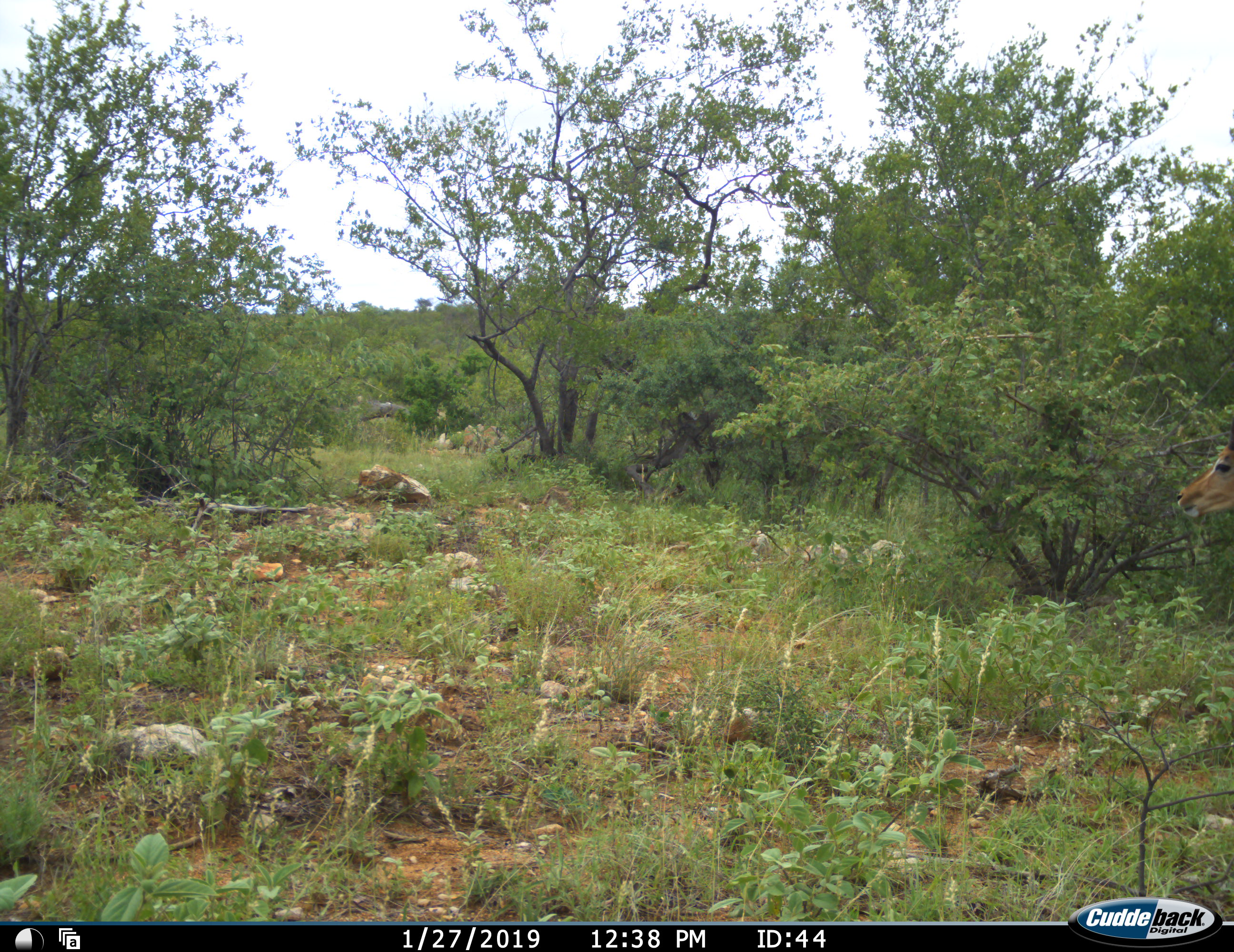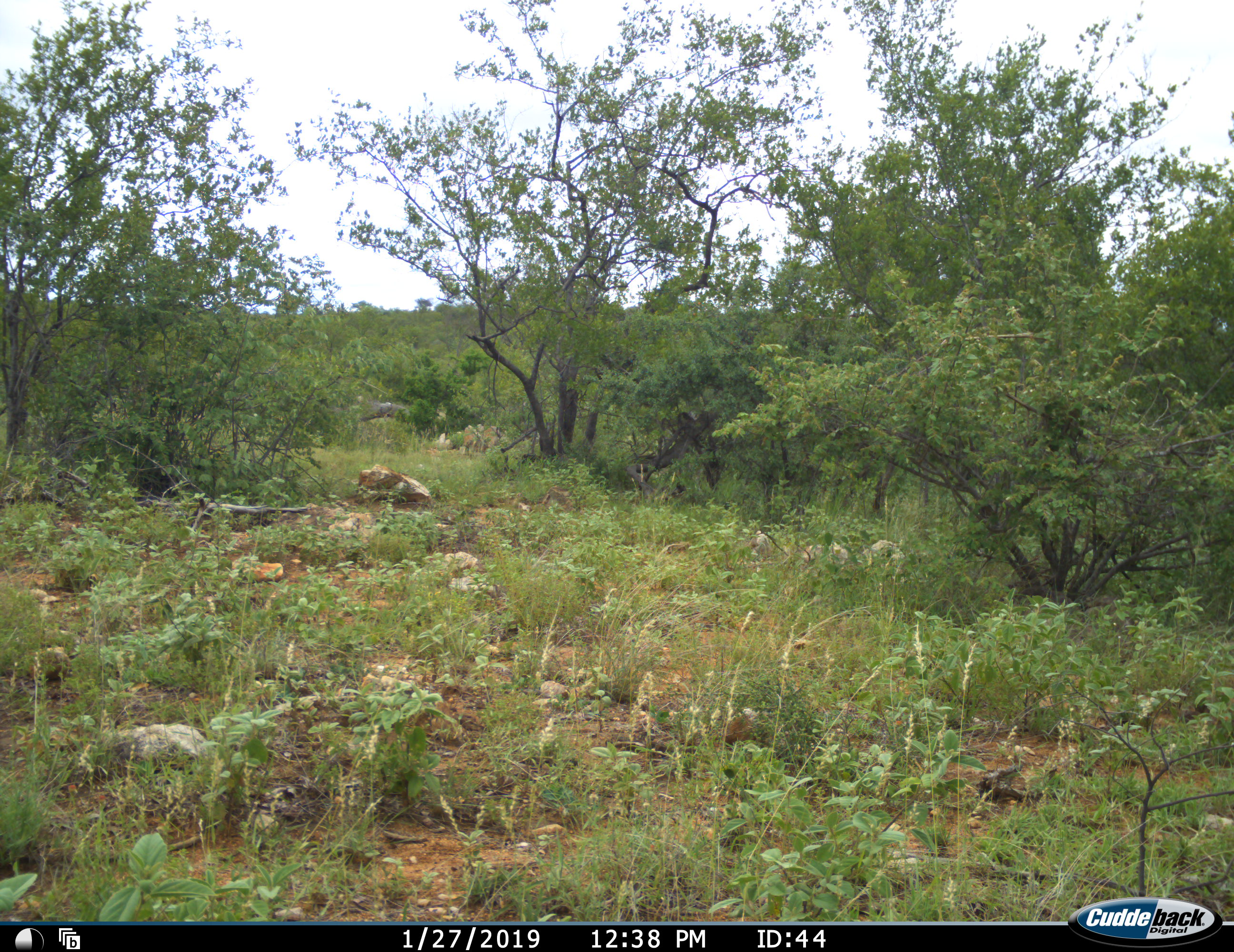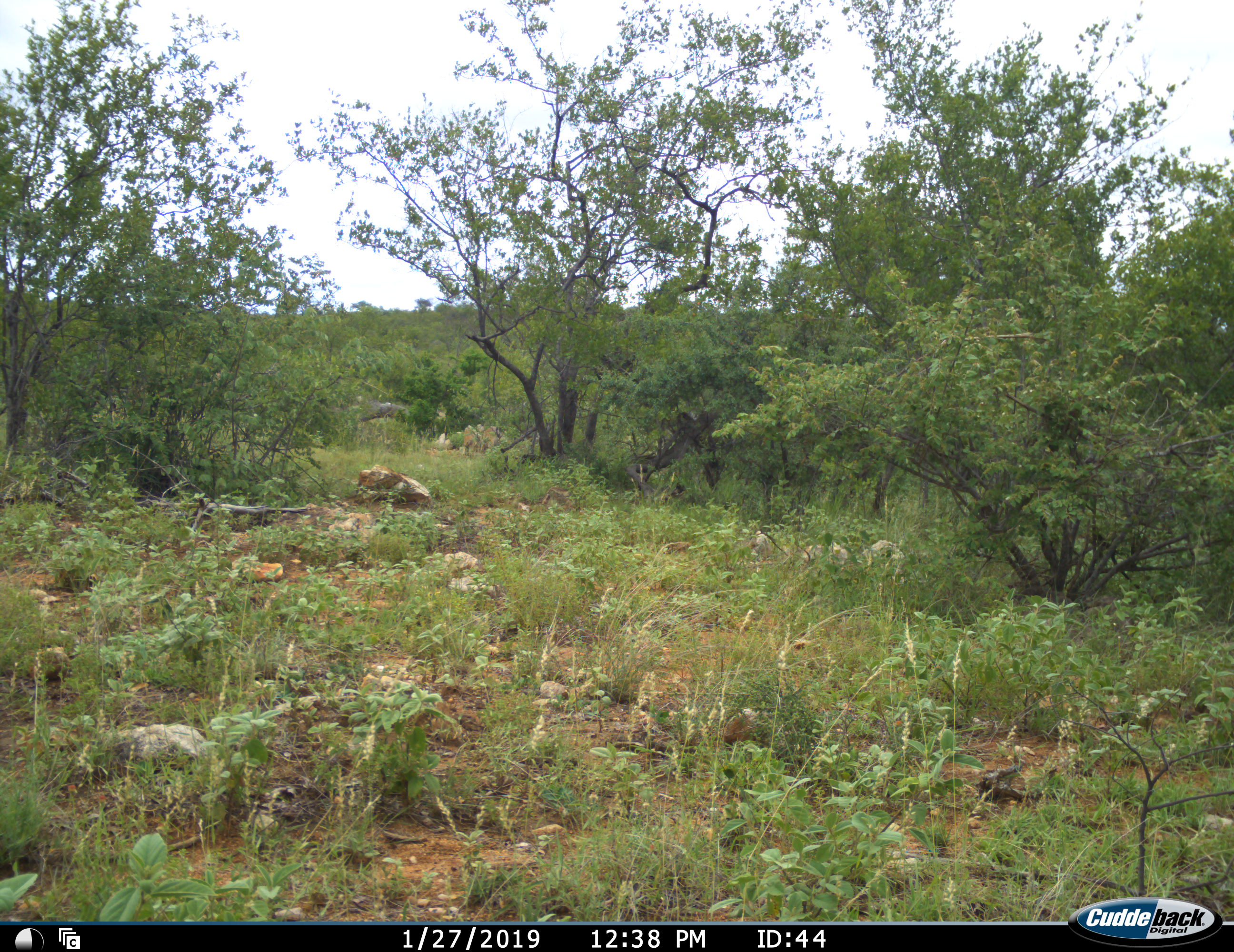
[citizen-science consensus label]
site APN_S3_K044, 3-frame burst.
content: unidentified animal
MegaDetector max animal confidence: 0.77